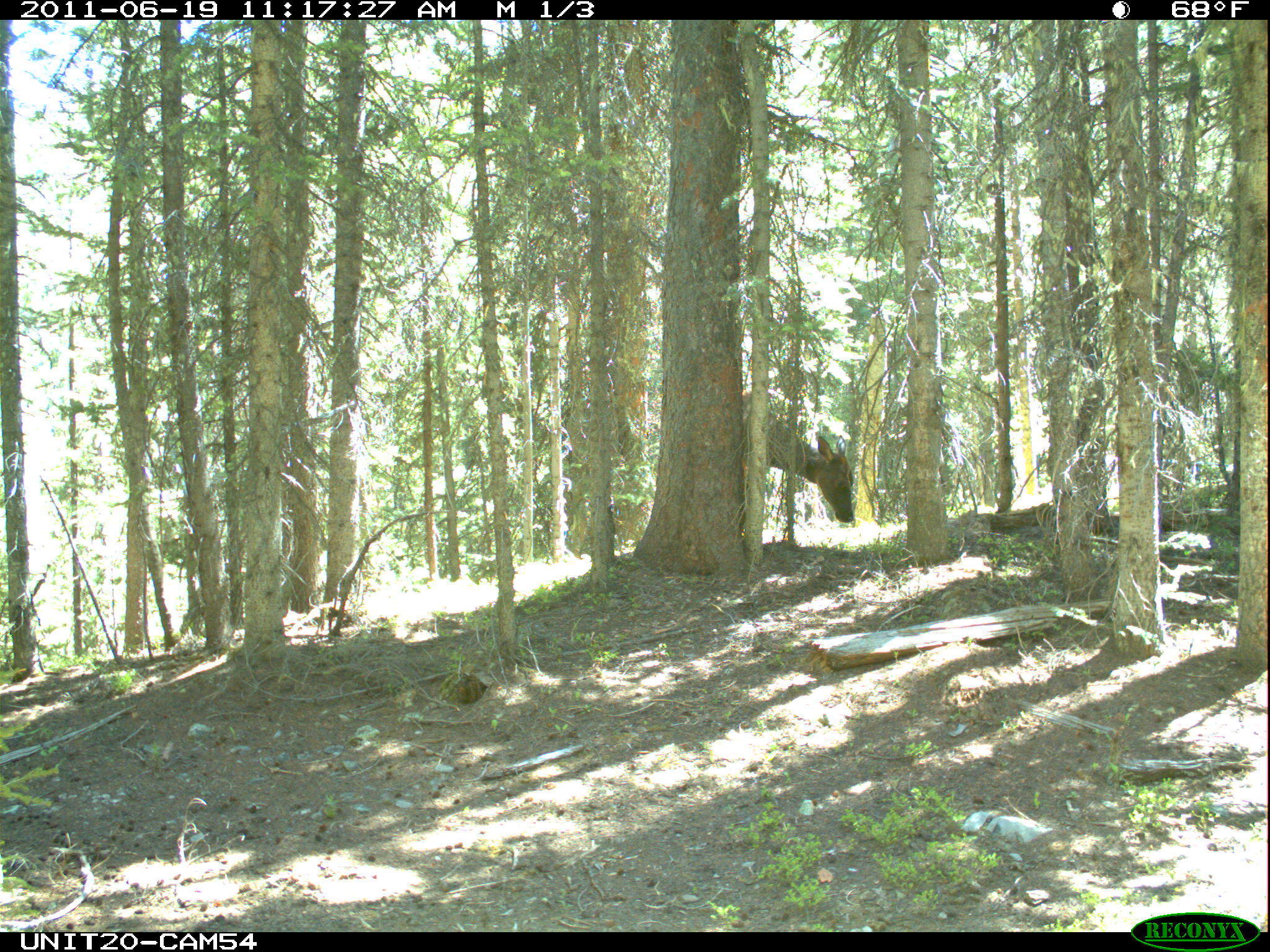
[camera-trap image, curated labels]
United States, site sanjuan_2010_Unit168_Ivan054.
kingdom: Animalia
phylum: Chordata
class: Mammalia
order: Artiodactyla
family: Cervidae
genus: Cervus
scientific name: Cervus elaphus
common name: red deer